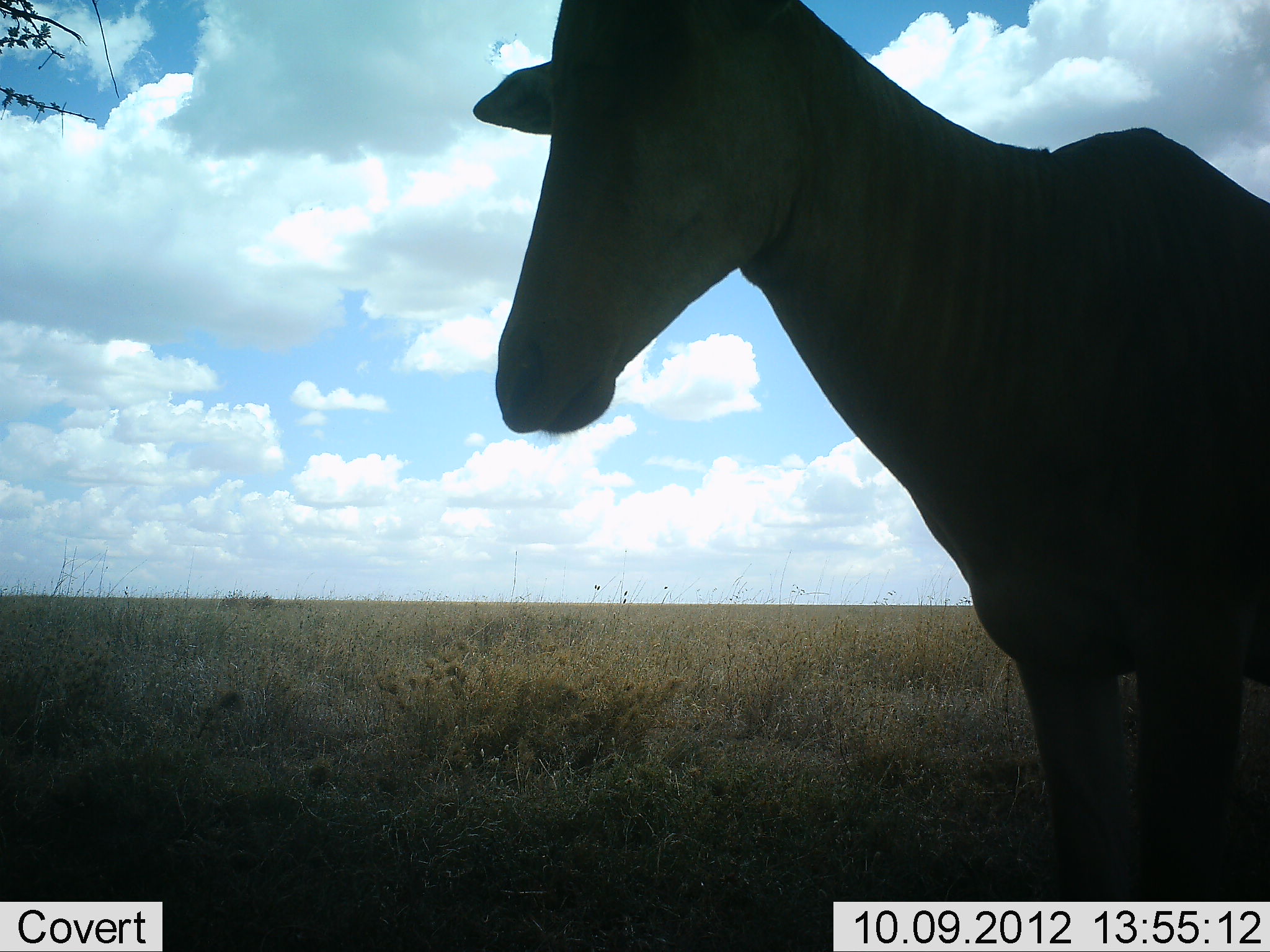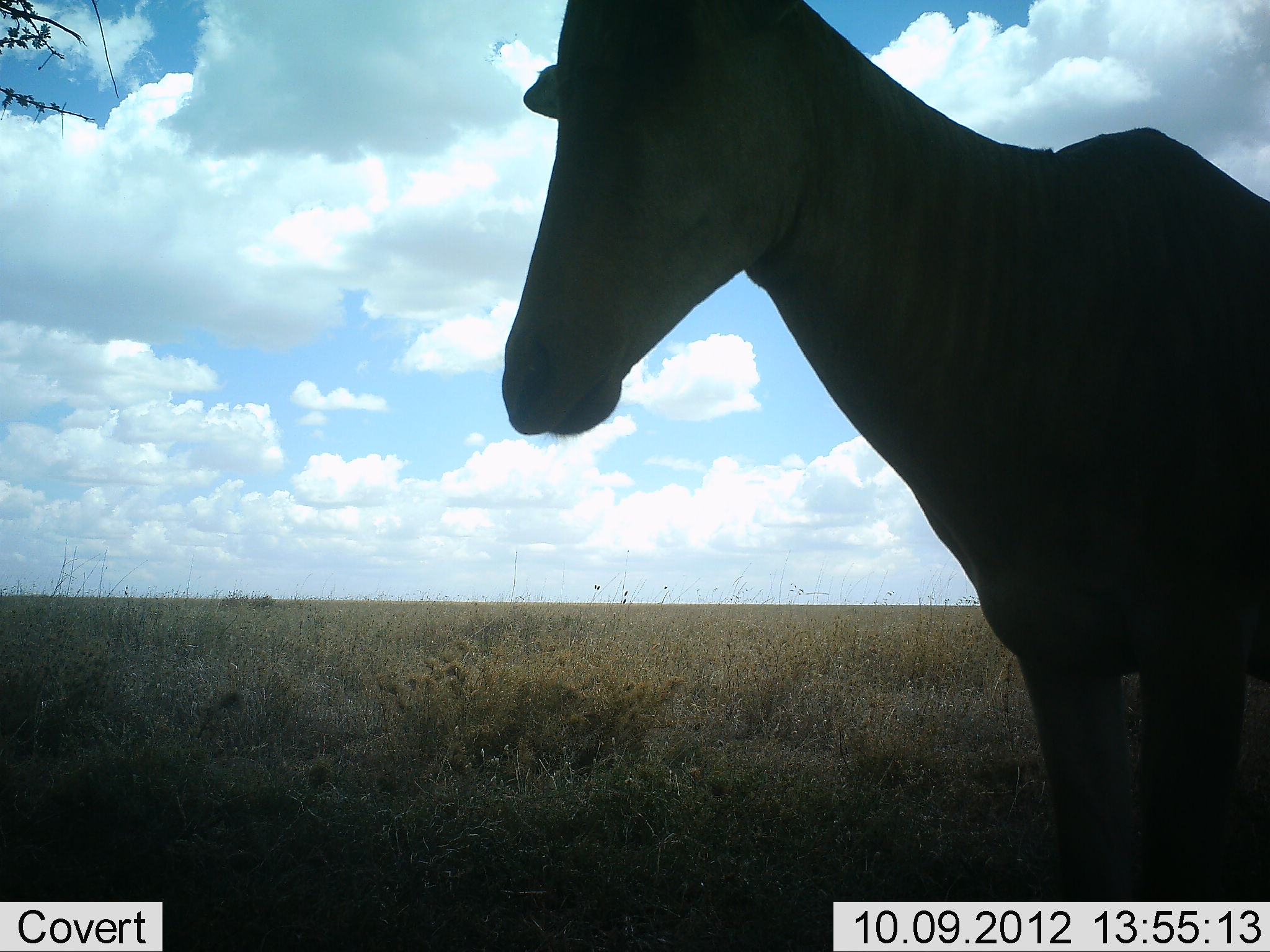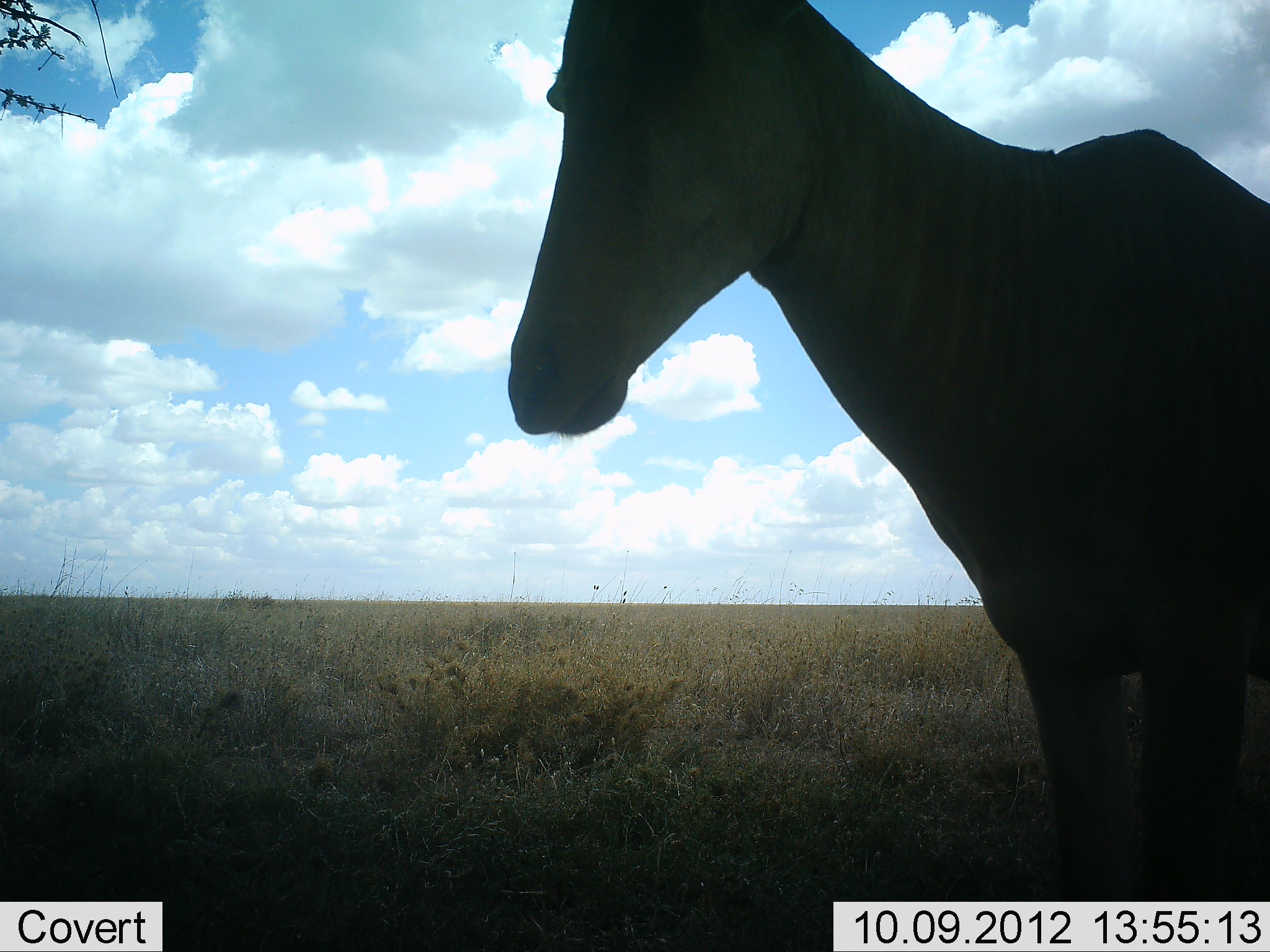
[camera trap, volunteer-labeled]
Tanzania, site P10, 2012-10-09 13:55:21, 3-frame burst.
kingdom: Animalia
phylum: Chordata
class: Mammalia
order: Artiodactyla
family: Bovidae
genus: Alcelaphus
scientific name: Alcelaphus buselaphus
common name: hartebeest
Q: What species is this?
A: Hartebeest (Alcelaphus buselaphus).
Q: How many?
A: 1.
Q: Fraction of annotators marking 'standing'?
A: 100%.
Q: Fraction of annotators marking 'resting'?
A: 0%.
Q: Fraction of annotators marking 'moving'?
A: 0%.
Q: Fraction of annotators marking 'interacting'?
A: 0%.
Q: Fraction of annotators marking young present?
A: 0%.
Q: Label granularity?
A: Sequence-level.